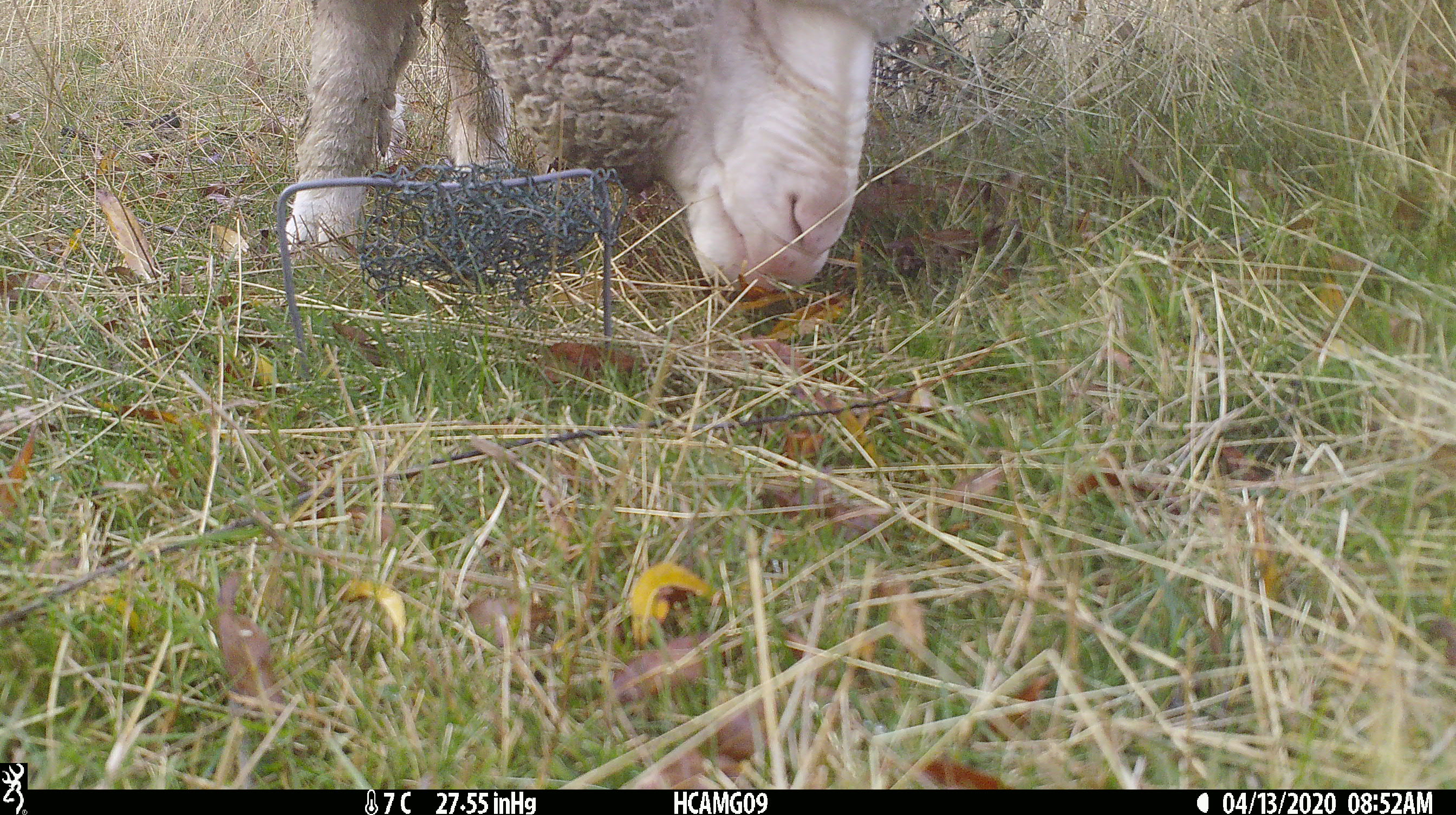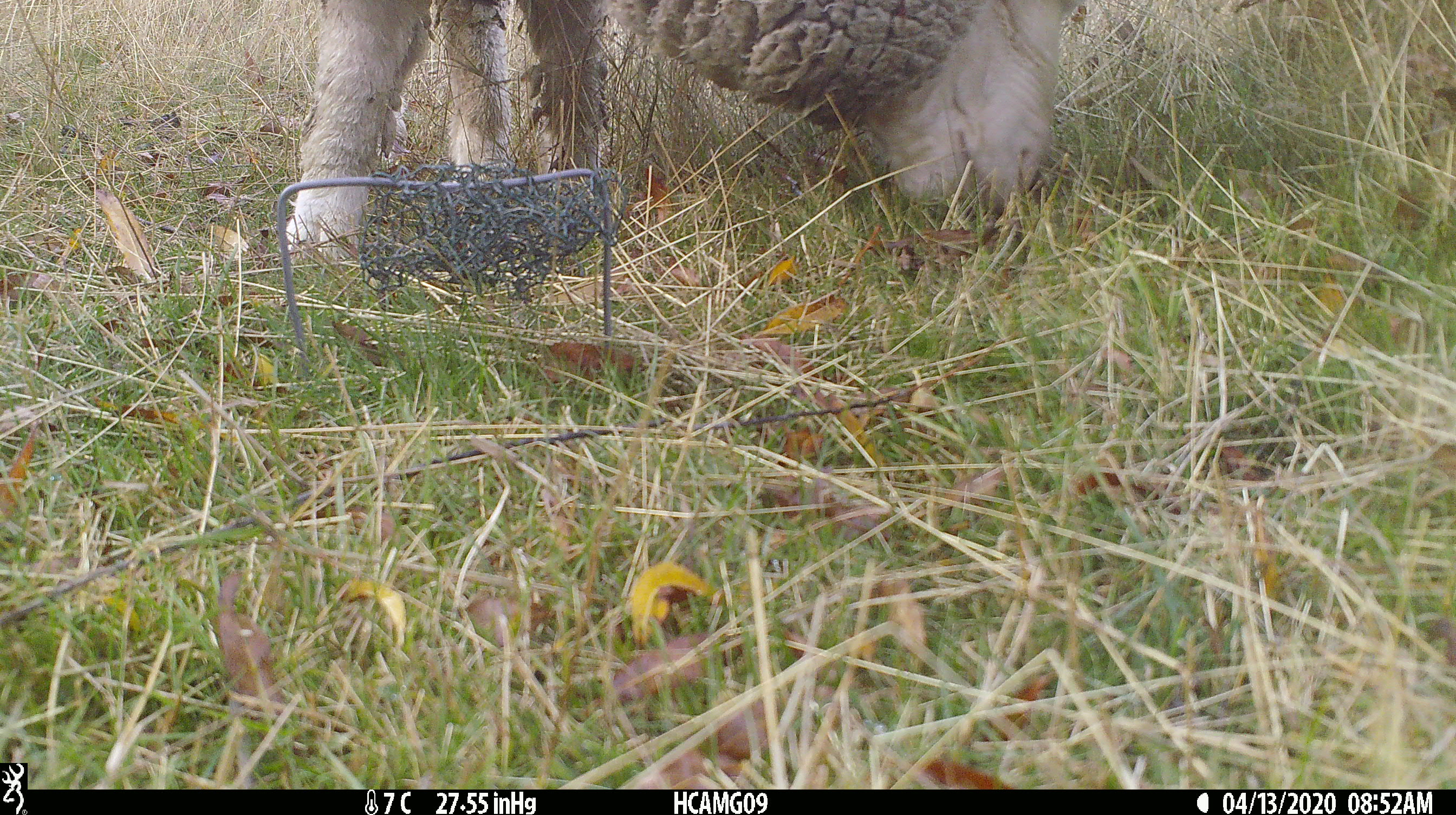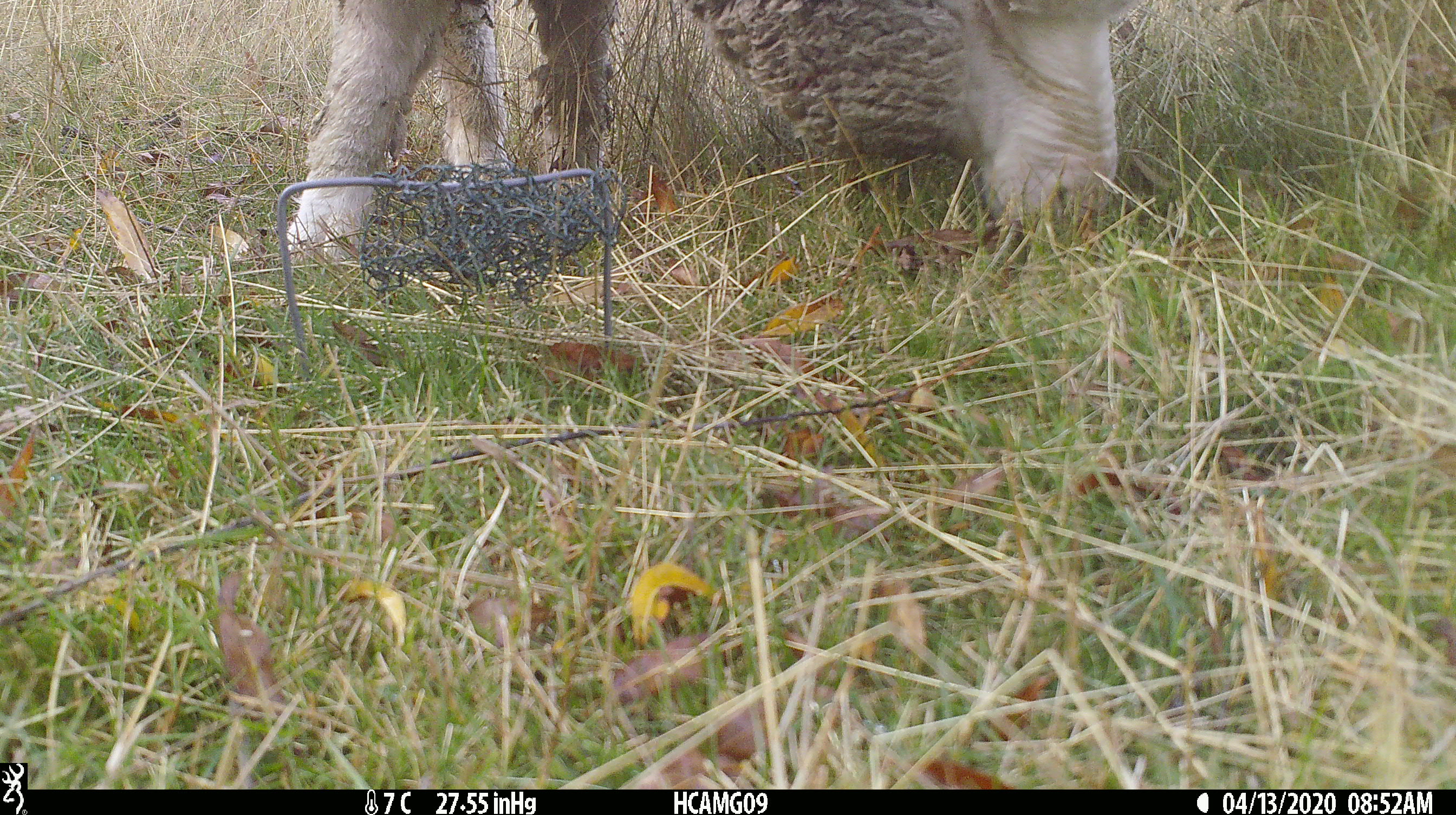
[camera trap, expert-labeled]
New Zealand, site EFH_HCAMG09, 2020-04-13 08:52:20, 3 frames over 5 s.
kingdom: Animalia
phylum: Chordata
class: Mammalia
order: Artiodactyla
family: Bovidae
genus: Ovis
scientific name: Ovis aries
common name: domestic sheep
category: sheep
Sheep (domestic sheep) (Ovis aries).